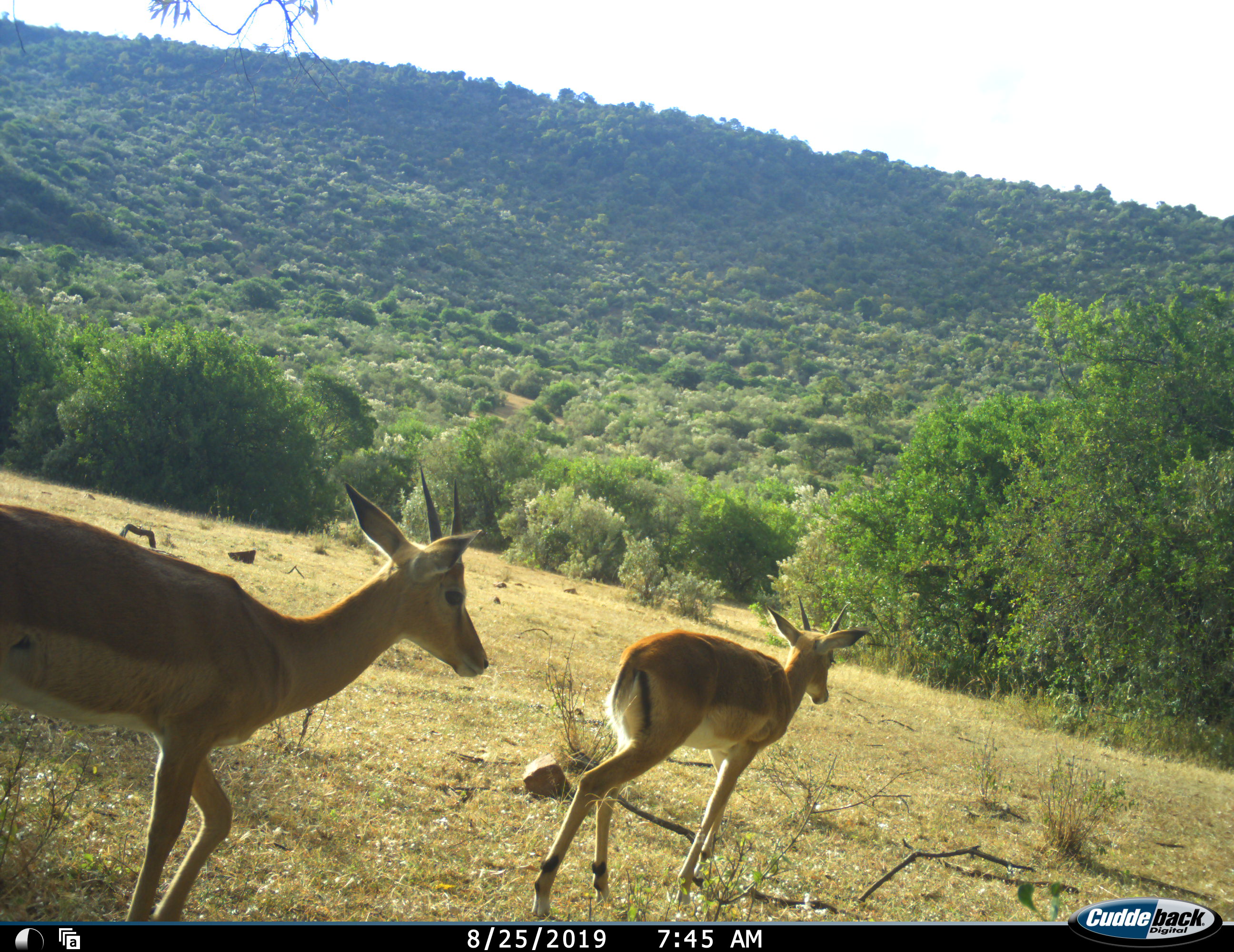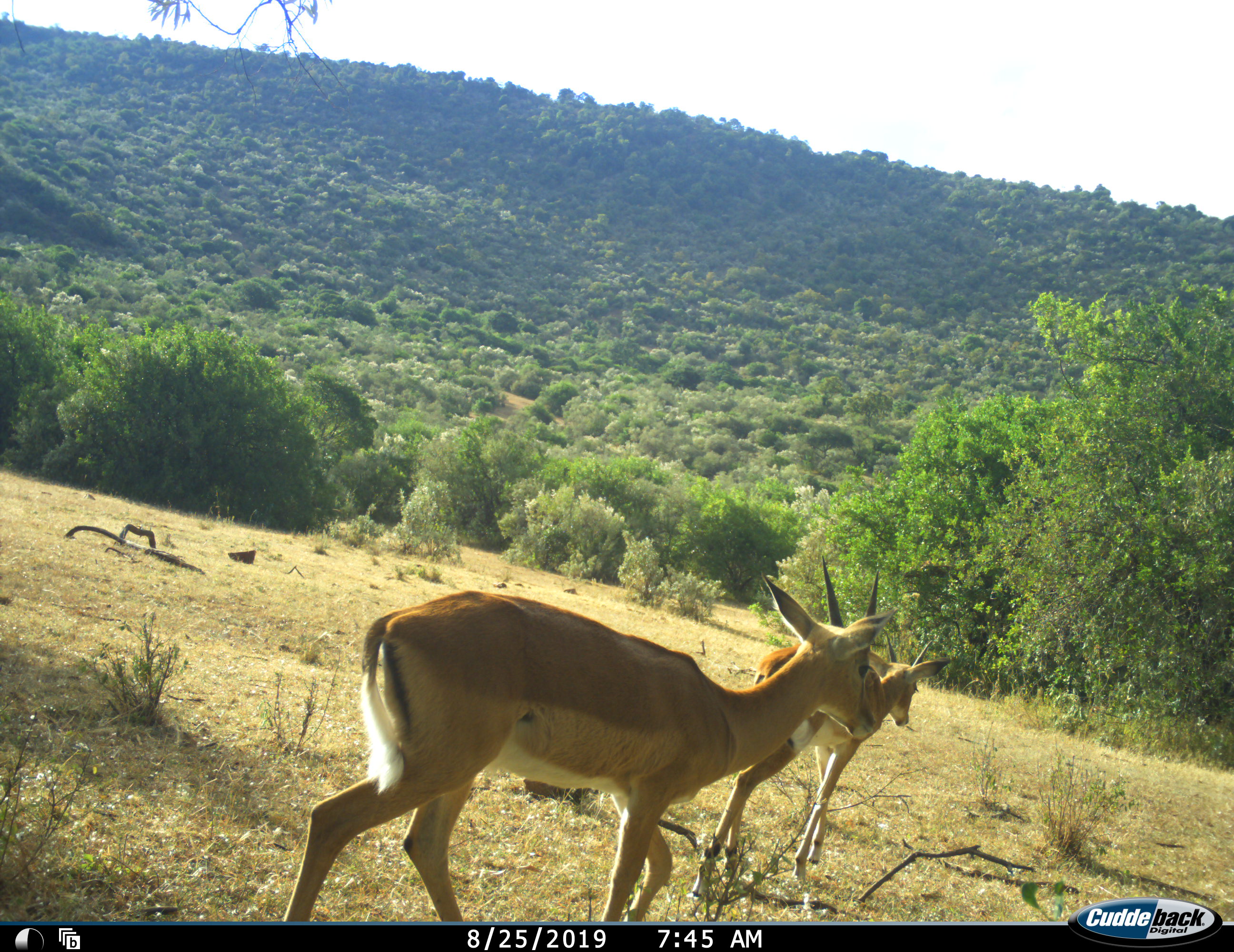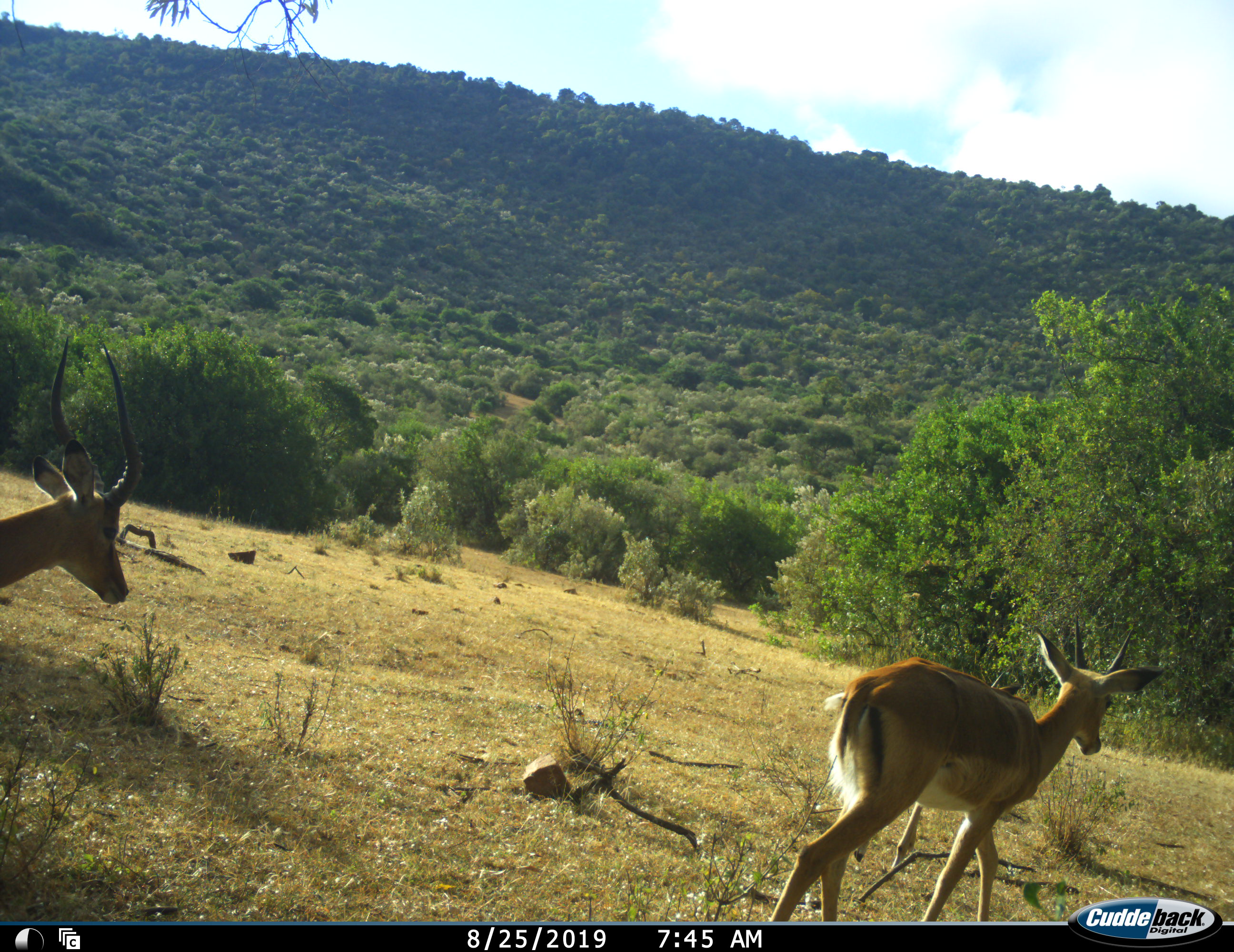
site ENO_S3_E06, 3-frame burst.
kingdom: Animalia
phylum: Chordata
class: Mammalia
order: Artiodactyla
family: Bovidae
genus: Aepyceros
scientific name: Aepyceros melampus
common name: impala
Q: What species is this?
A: Impala (Aepyceros melampus).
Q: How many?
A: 3.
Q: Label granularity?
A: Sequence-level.